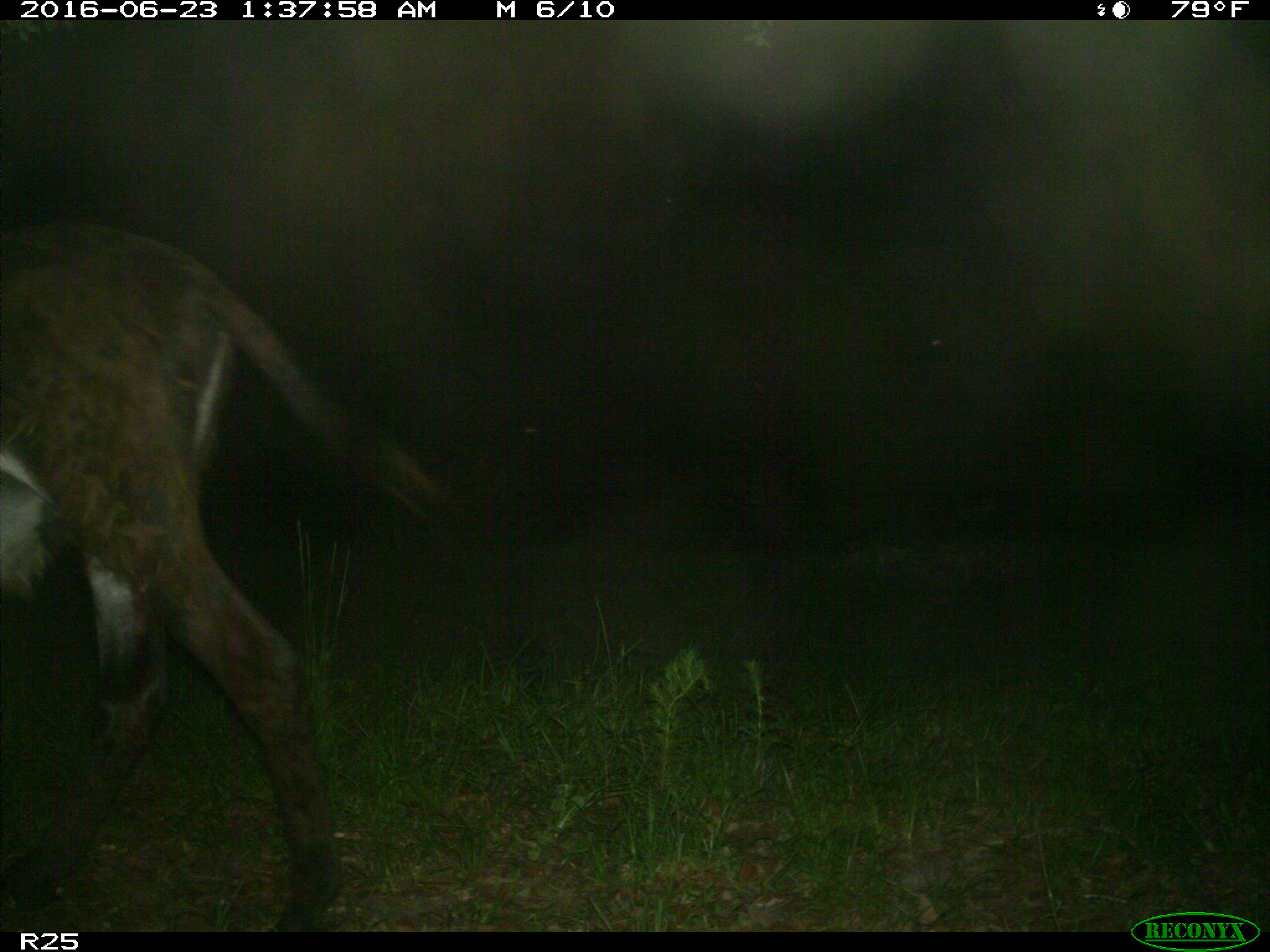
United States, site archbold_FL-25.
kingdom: Animalia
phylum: Chordata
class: Mammalia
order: Artiodactyla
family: Bovidae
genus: Bos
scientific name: Bos taurus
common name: domestic cow